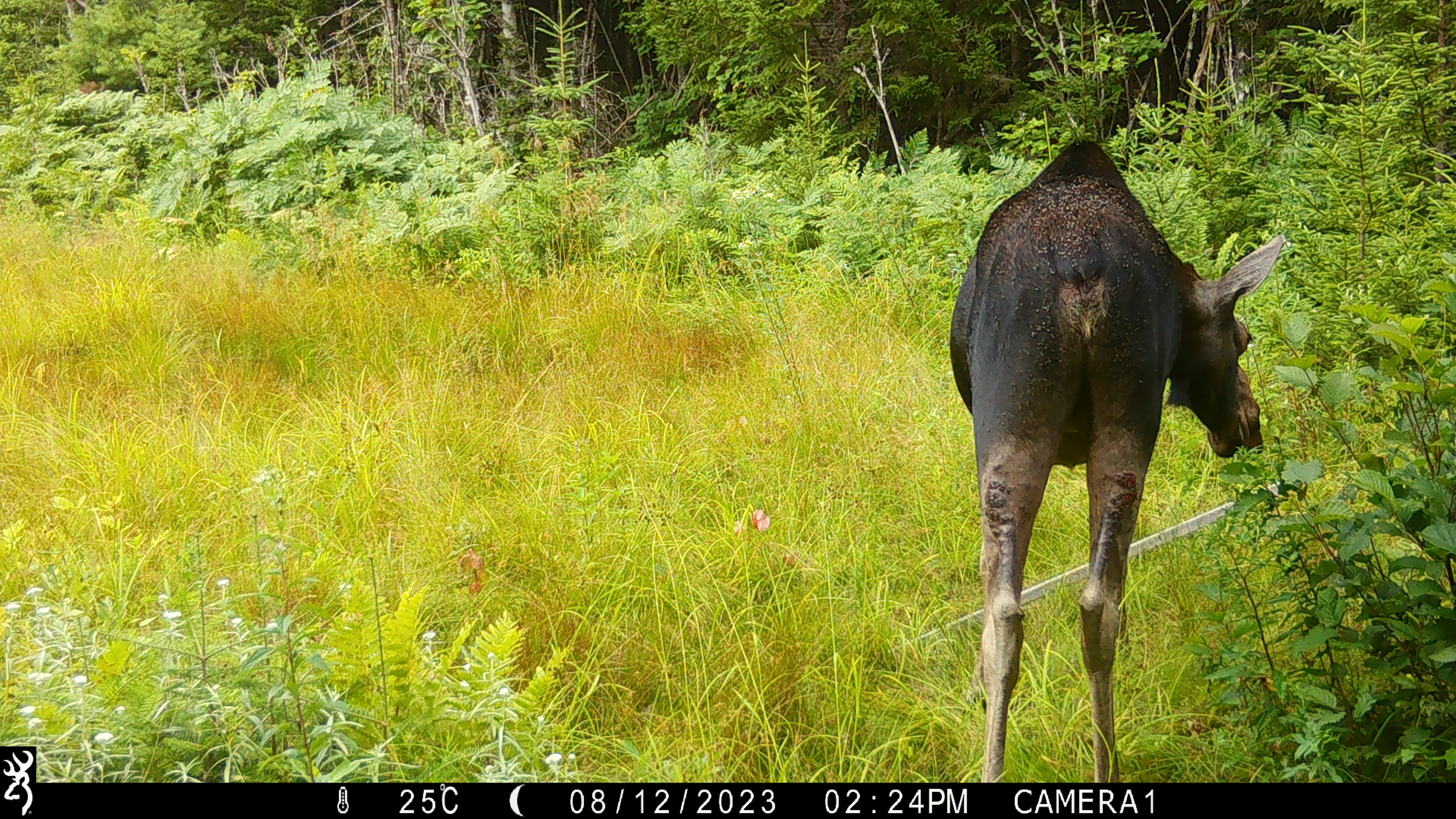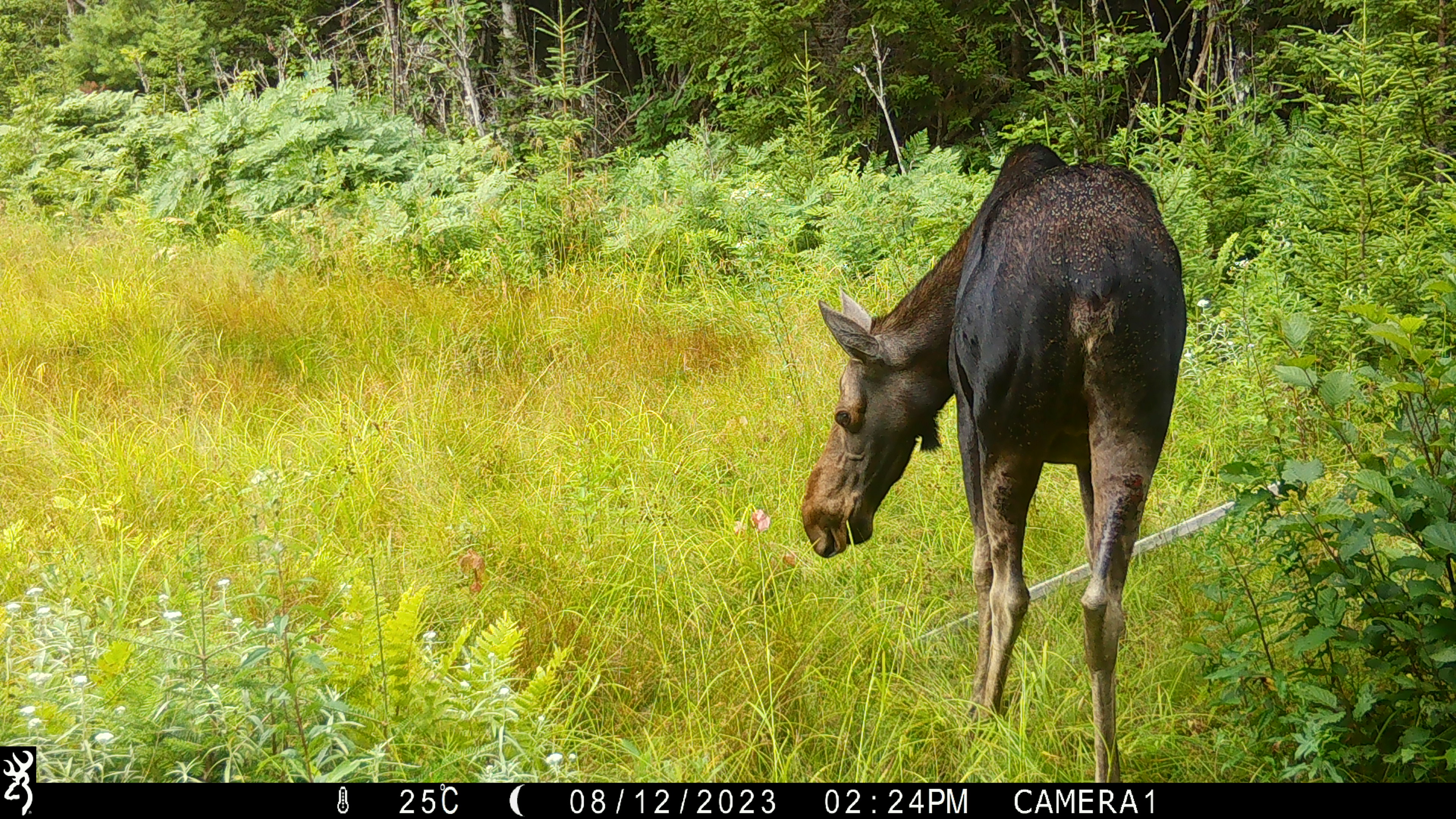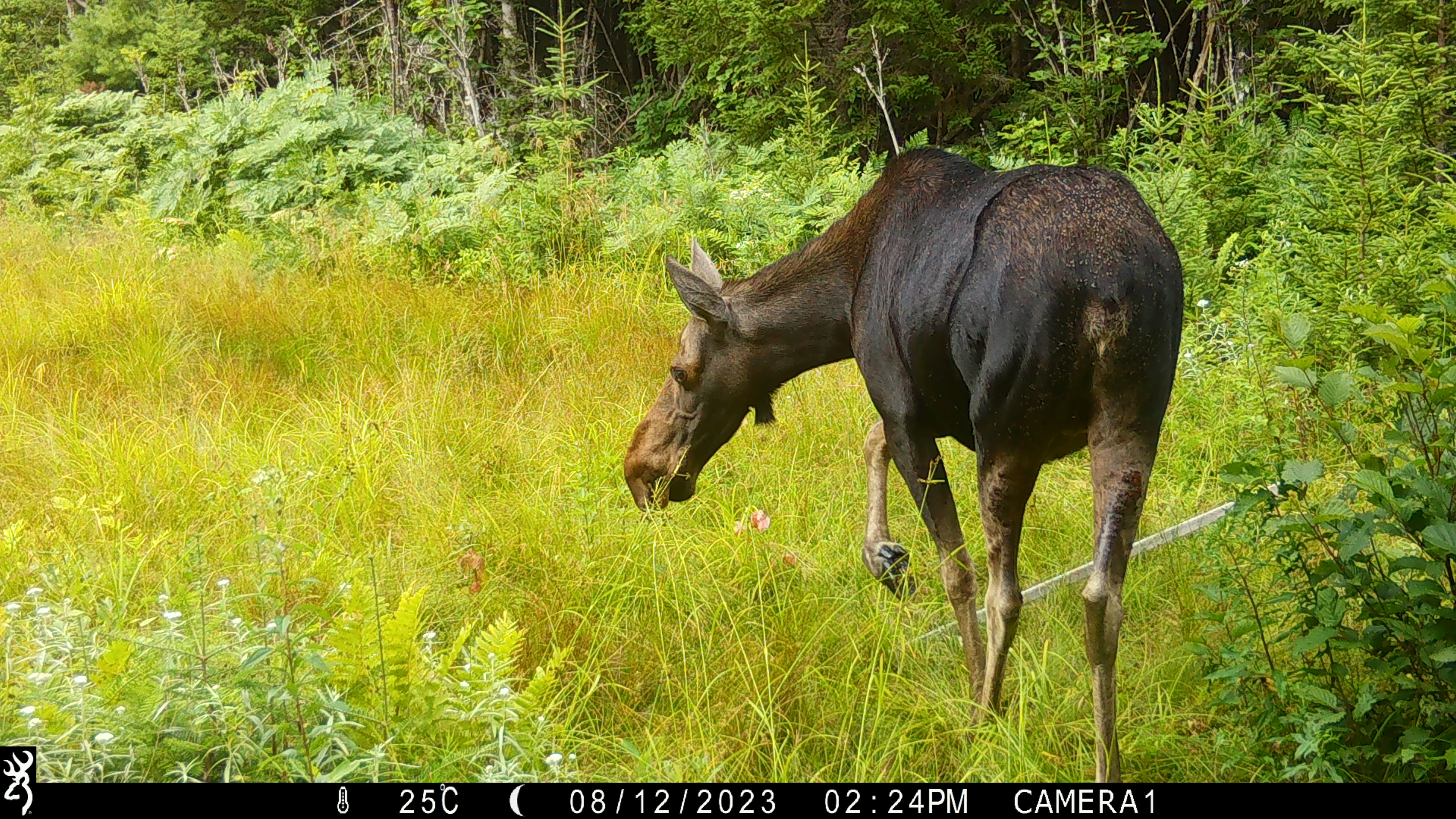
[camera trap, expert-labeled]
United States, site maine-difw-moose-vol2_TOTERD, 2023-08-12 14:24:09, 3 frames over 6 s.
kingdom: Animalia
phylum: Chordata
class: Mammalia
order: Artiodactyla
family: Cervidae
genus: Alces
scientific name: Alces alces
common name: moose